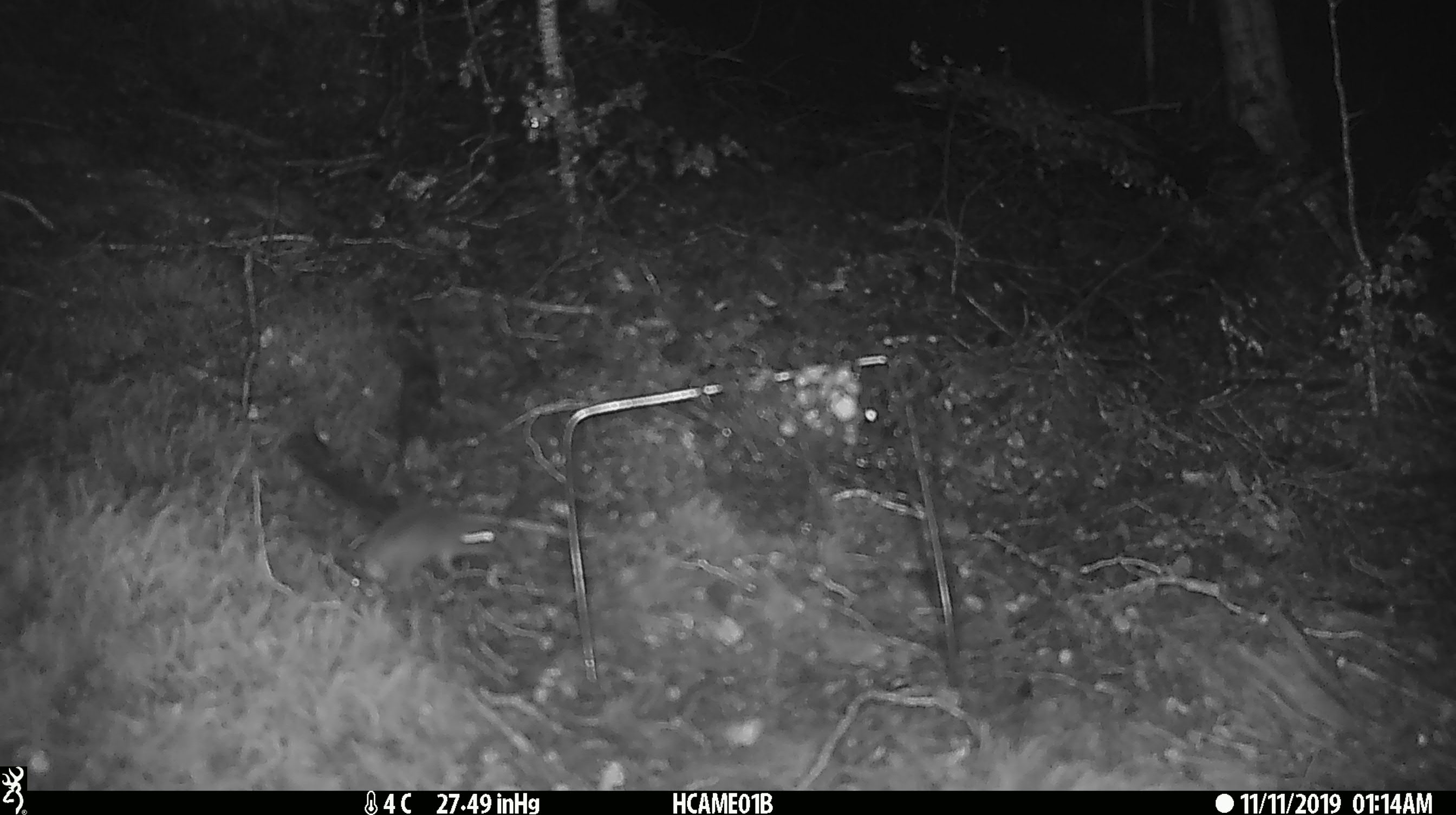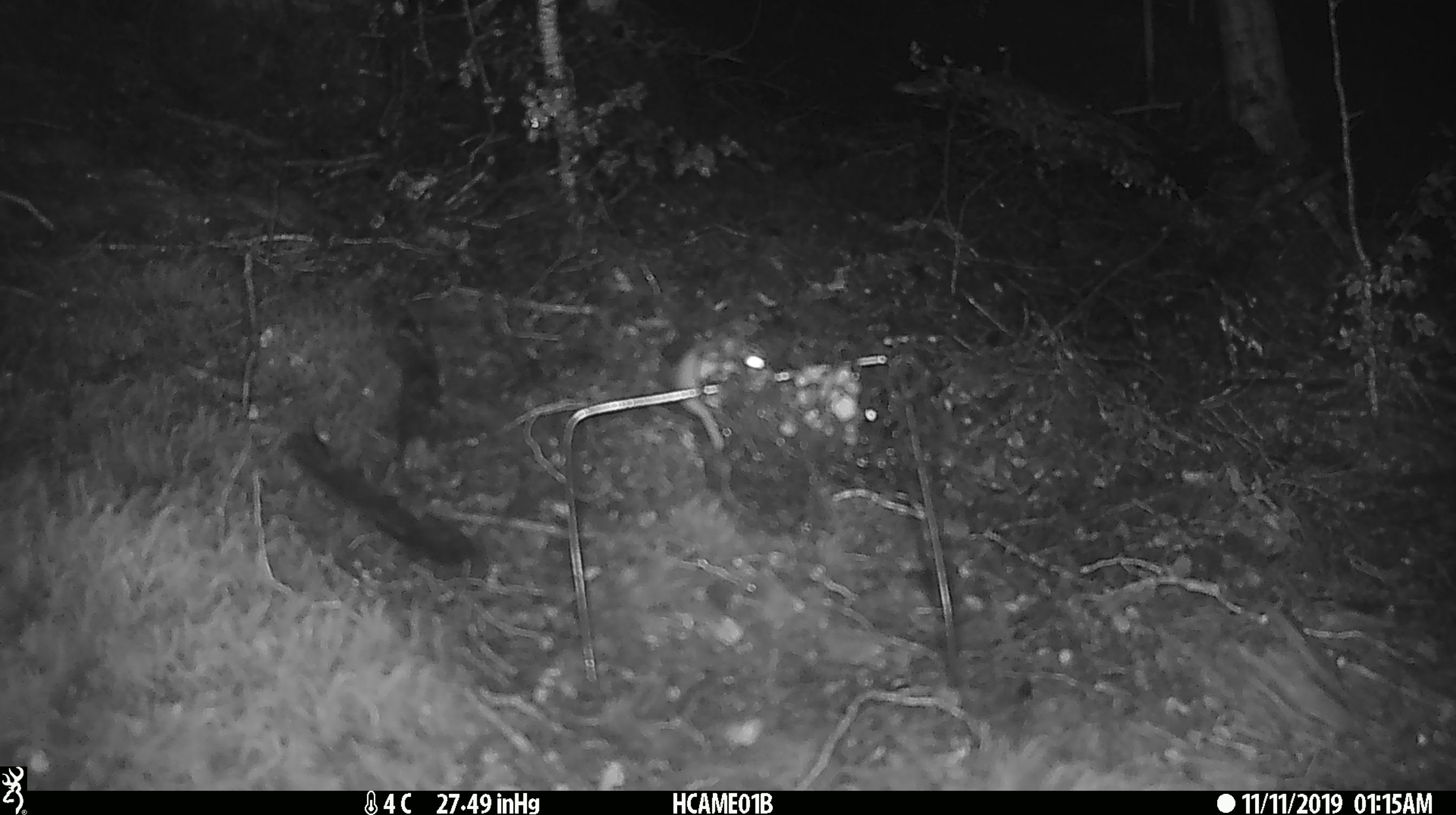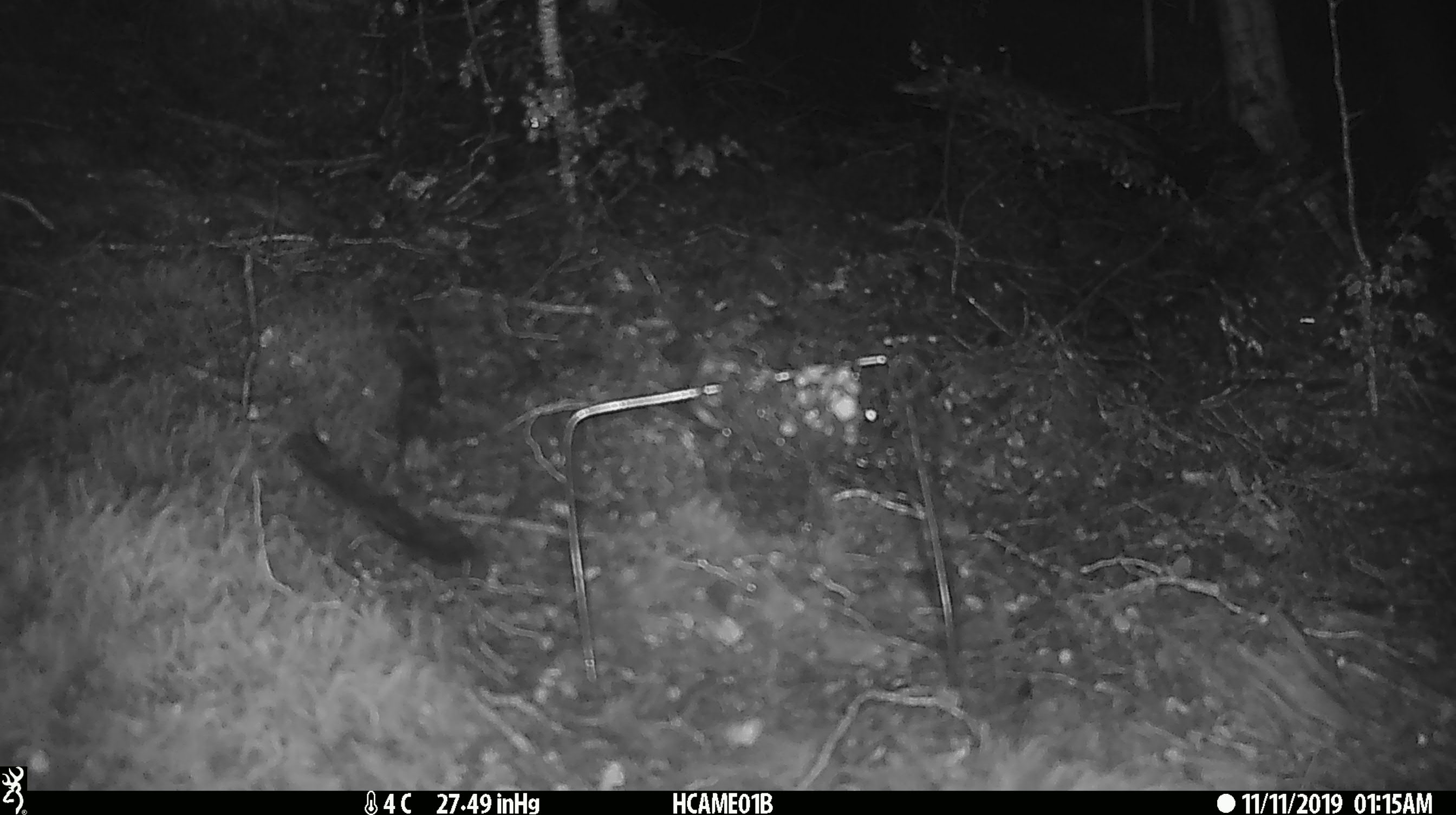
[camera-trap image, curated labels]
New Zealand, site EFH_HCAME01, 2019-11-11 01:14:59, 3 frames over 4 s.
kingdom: Animalia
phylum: Chordata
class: Mammalia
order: Rodentia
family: Muridae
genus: Mus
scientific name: Mus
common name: mouse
Mouse (Mus).